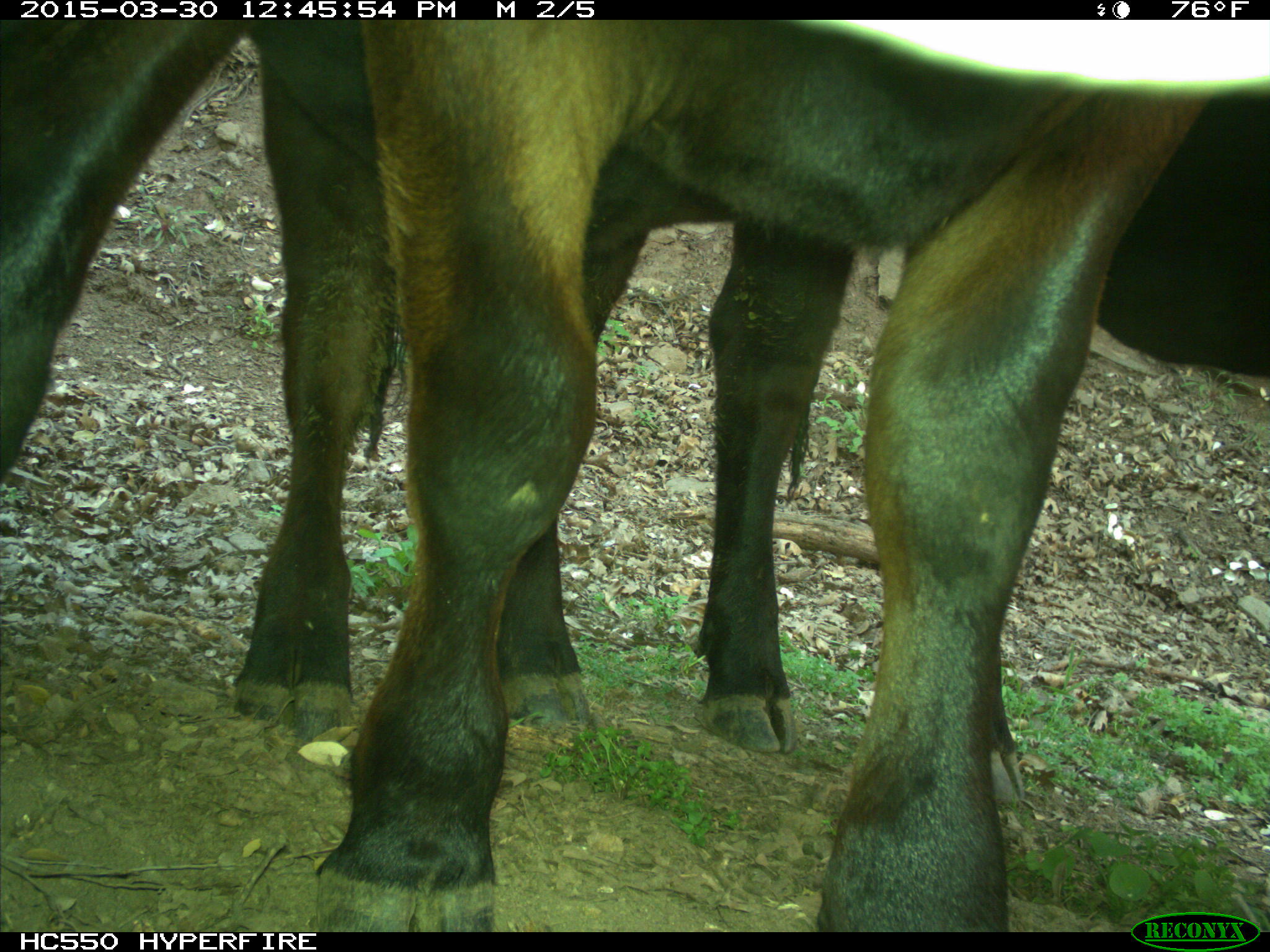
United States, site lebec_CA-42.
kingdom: Animalia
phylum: Chordata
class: Mammalia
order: Artiodactyla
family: Bovidae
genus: Bos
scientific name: Bos taurus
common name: domestic cow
Bos taurus (domestic cow).